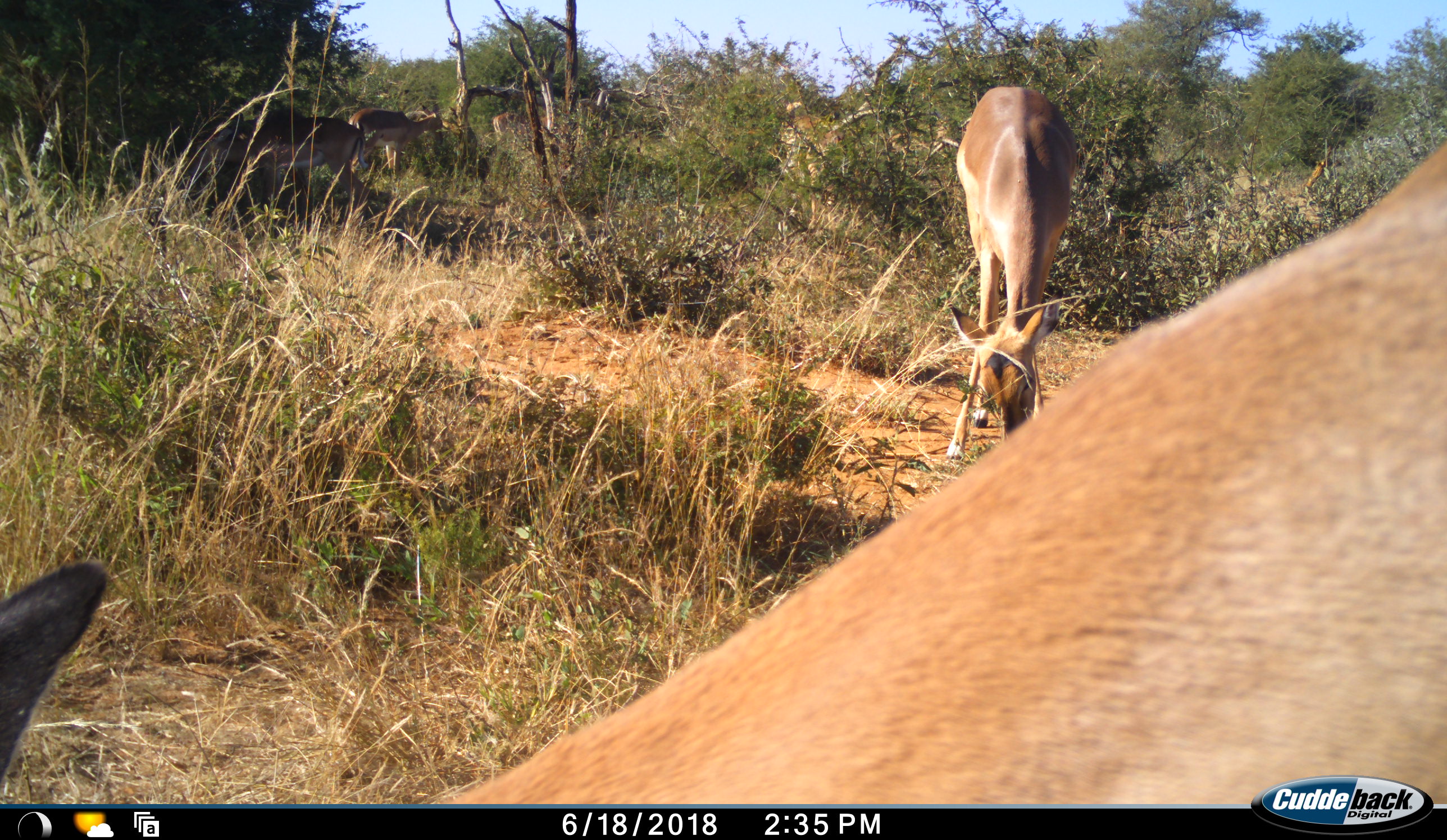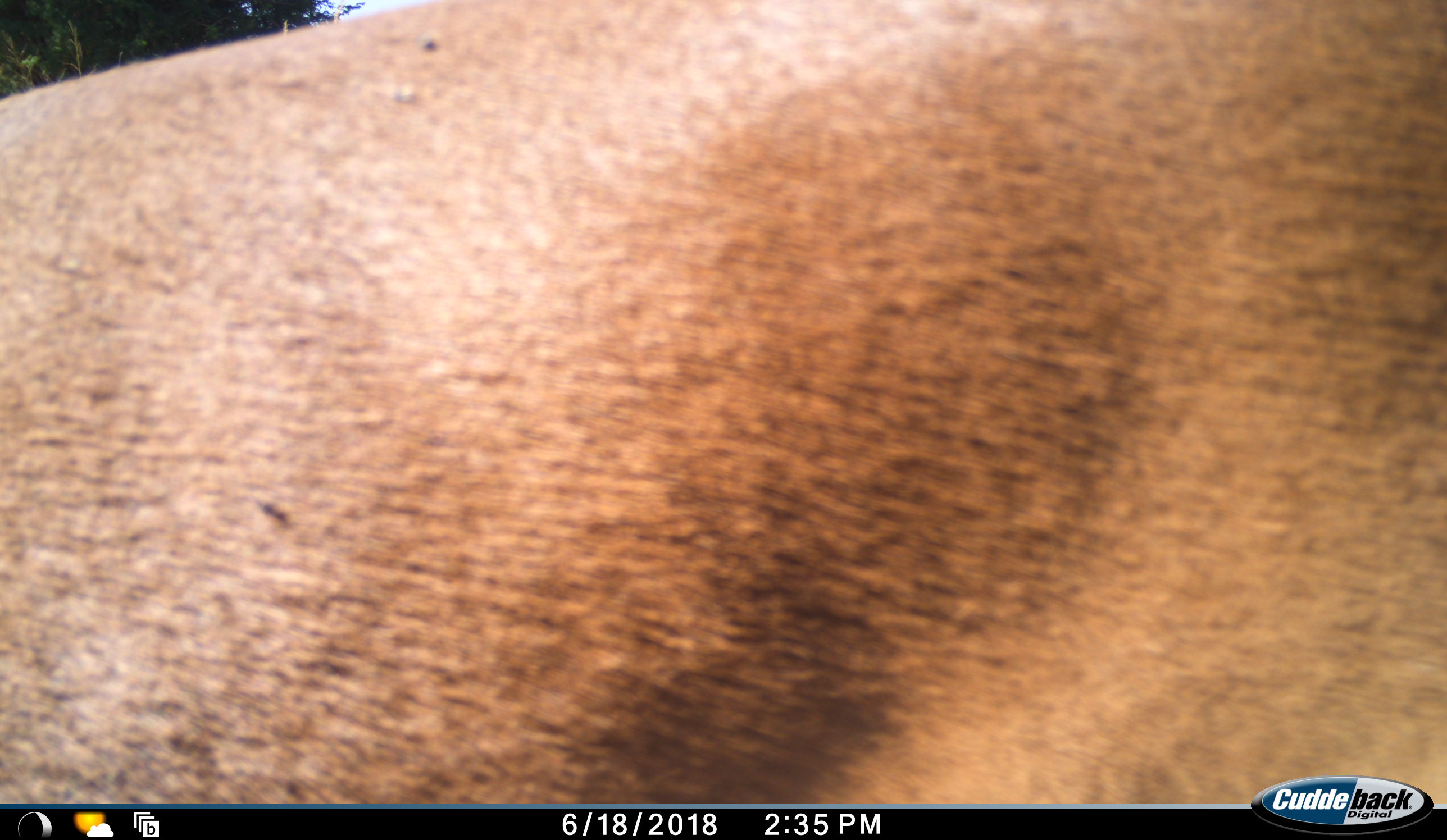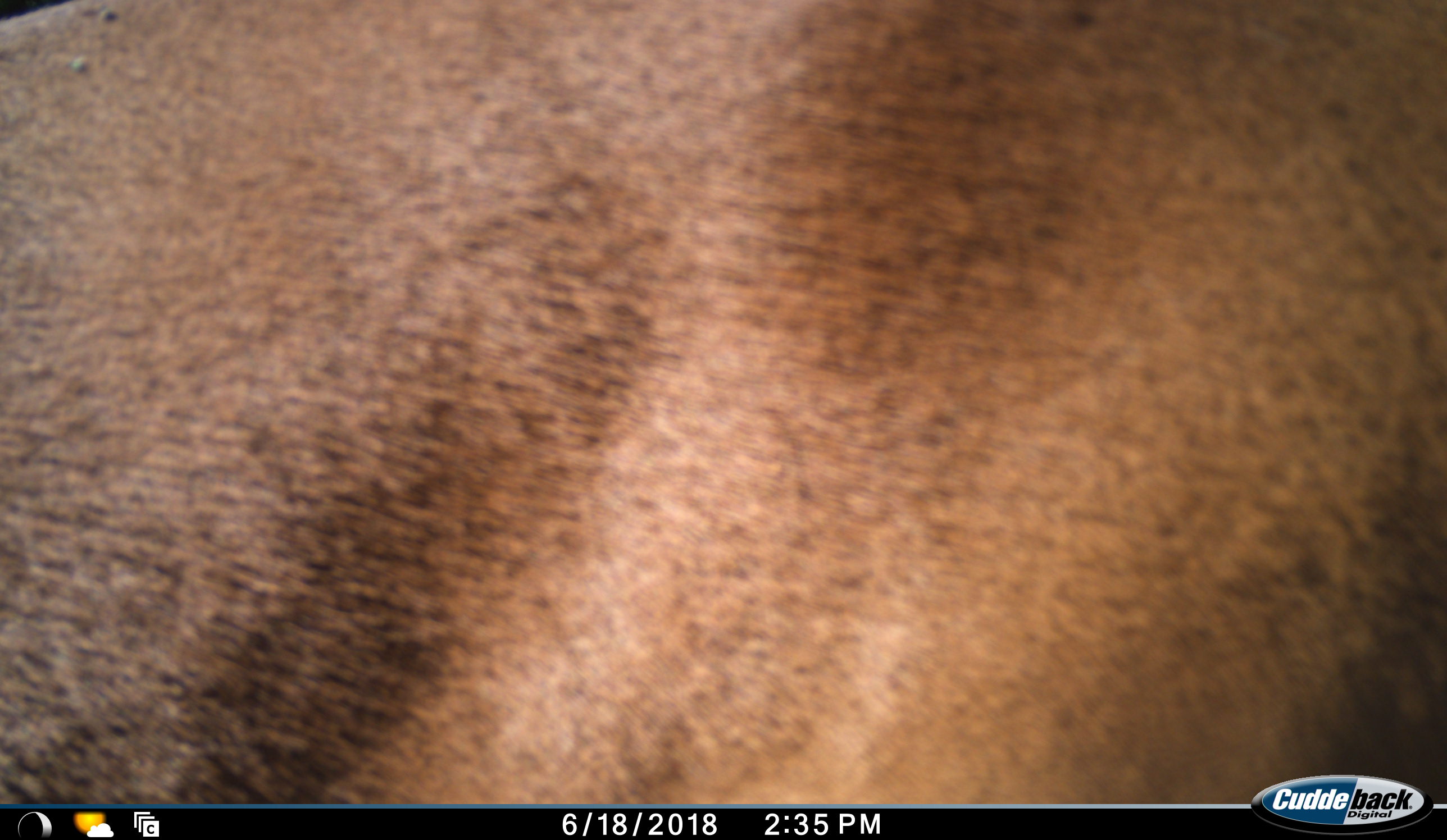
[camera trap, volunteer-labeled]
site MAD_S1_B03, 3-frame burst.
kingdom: Animalia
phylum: Chordata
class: Mammalia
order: Artiodactyla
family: Bovidae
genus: Aepyceros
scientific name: Aepyceros melampus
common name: impala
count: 2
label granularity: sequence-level